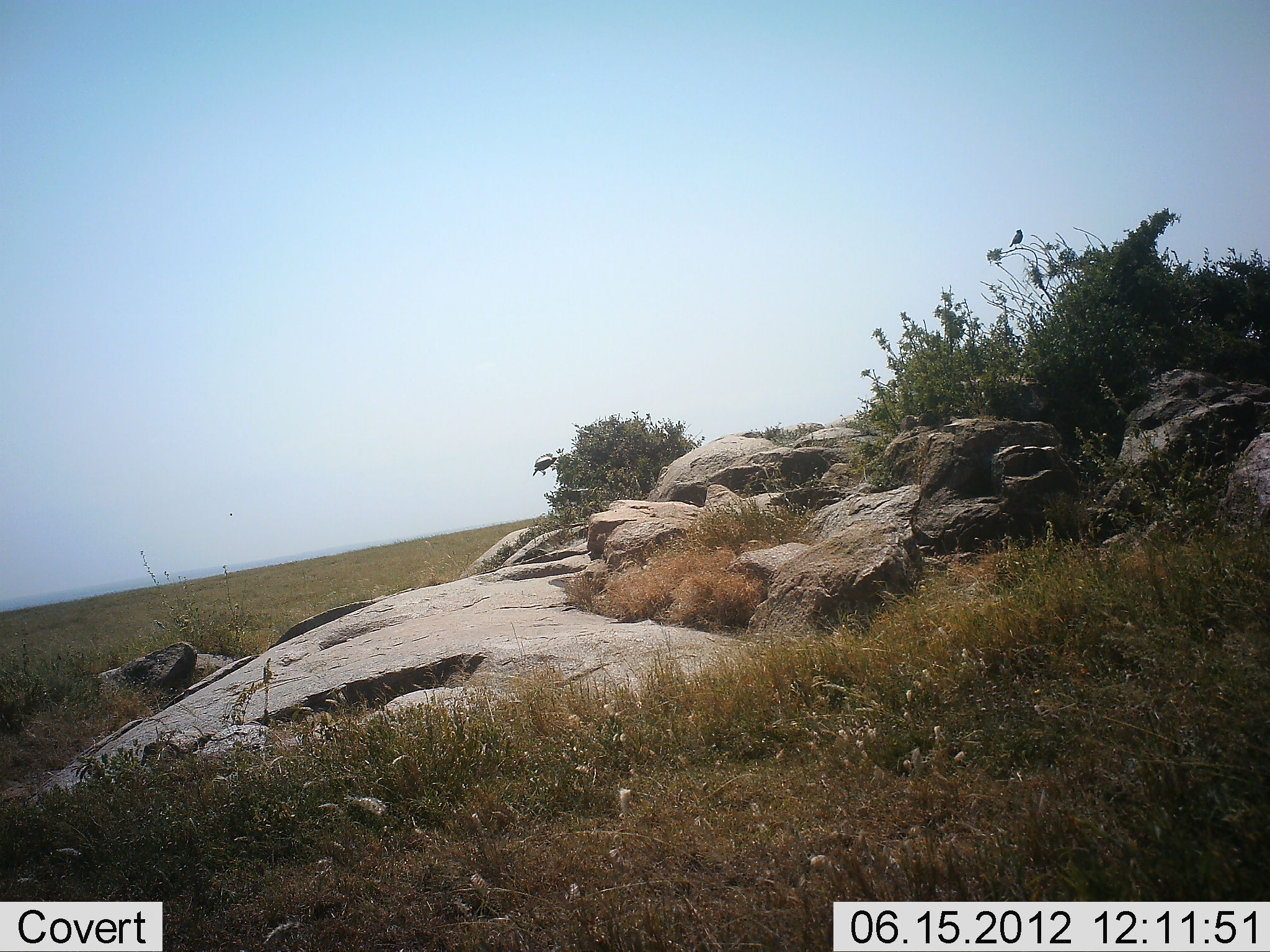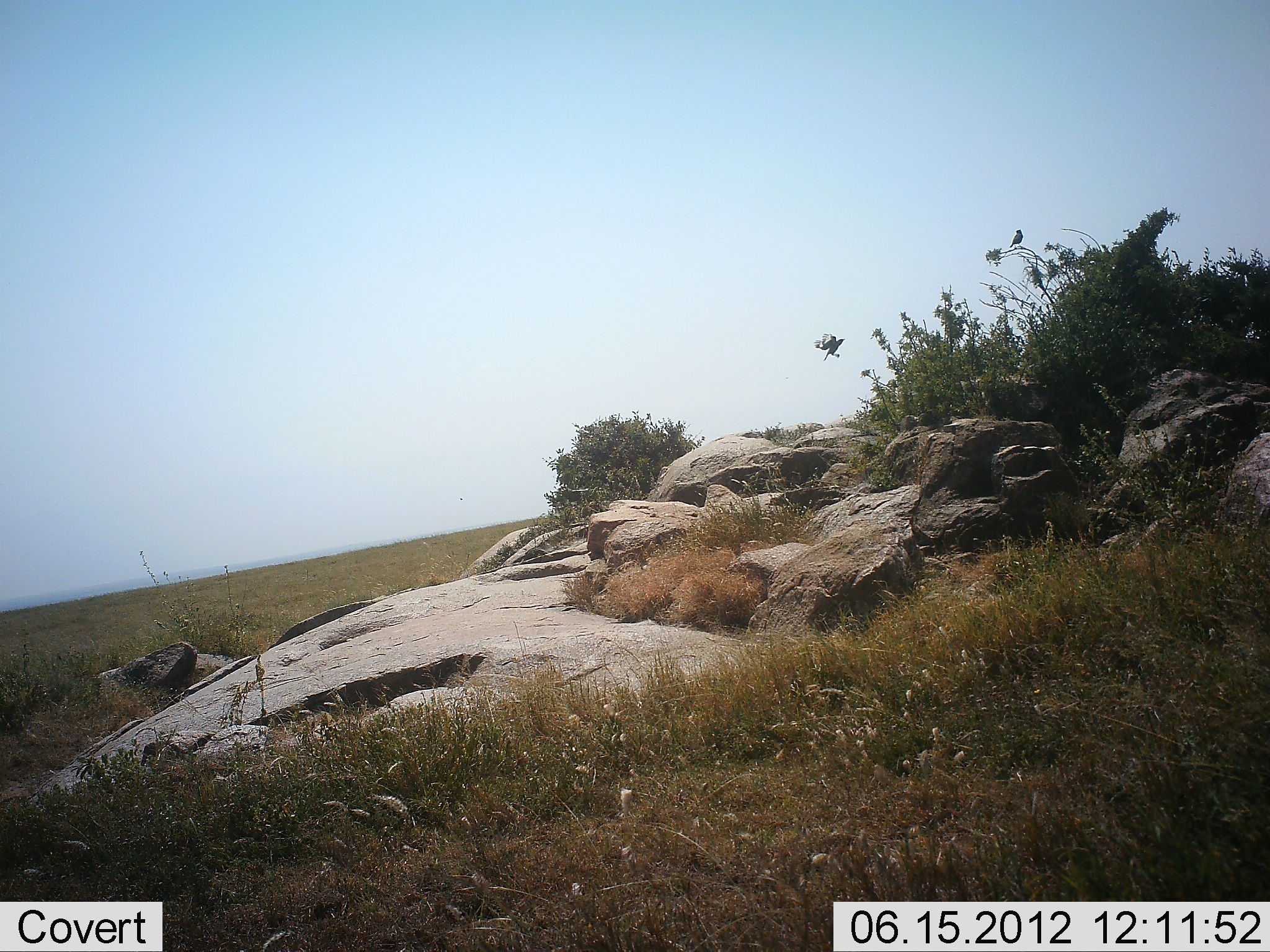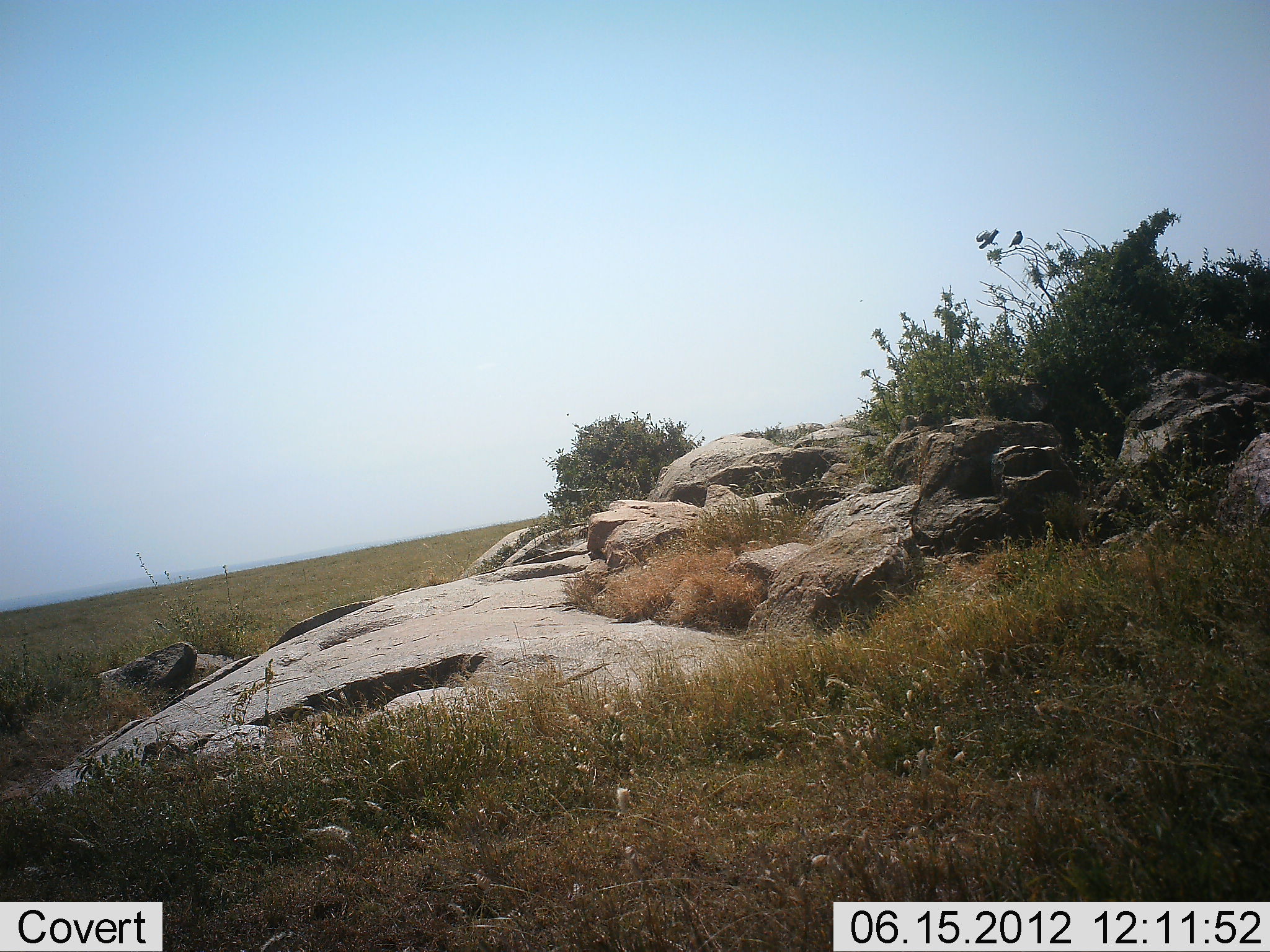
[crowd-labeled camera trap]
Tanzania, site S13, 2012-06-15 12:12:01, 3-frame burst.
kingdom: Animalia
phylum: Chordata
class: Aves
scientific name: Aves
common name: bird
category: otherbird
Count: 2.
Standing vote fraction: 50%.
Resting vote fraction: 30%.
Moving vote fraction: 100%.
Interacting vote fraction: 0%.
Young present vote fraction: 0%.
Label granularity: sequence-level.